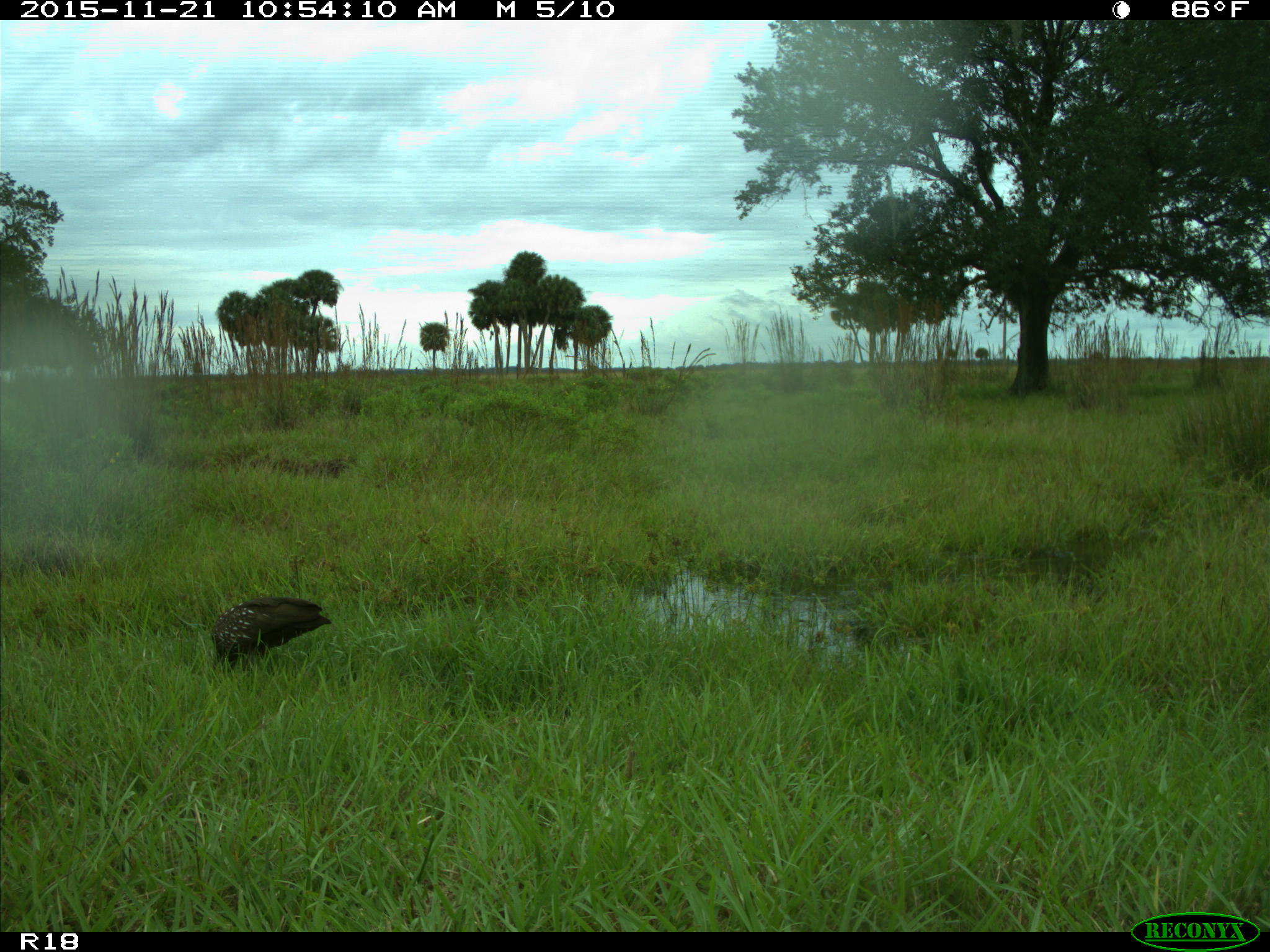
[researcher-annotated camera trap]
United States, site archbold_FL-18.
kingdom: Animalia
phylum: Chordata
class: Aves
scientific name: Aves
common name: birds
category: unidentified bird